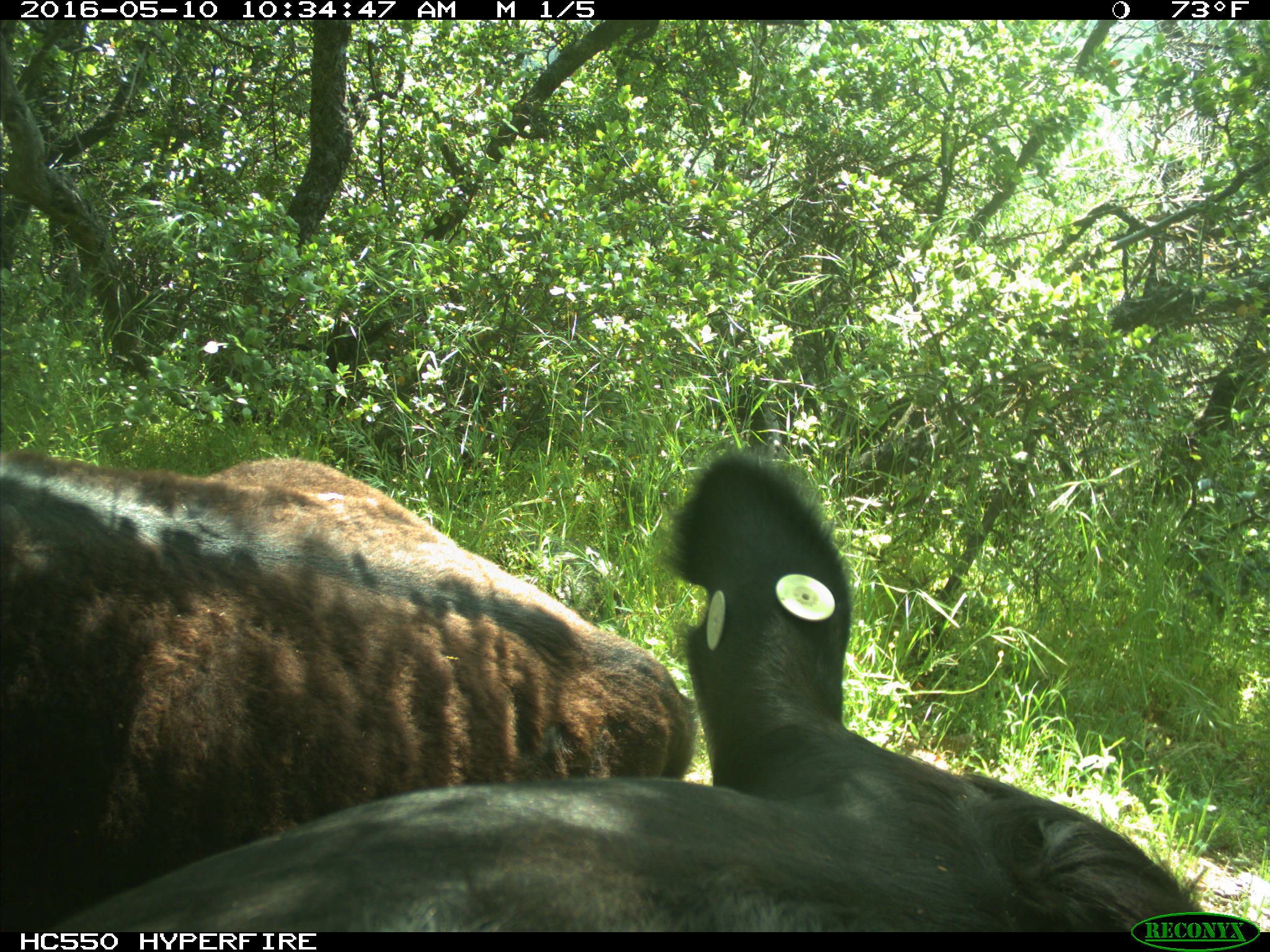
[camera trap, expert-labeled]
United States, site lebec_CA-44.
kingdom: Animalia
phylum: Chordata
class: Mammalia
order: Artiodactyla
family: Bovidae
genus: Bos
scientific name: Bos taurus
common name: domestic cow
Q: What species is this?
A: Bos taurus (domestic cow).